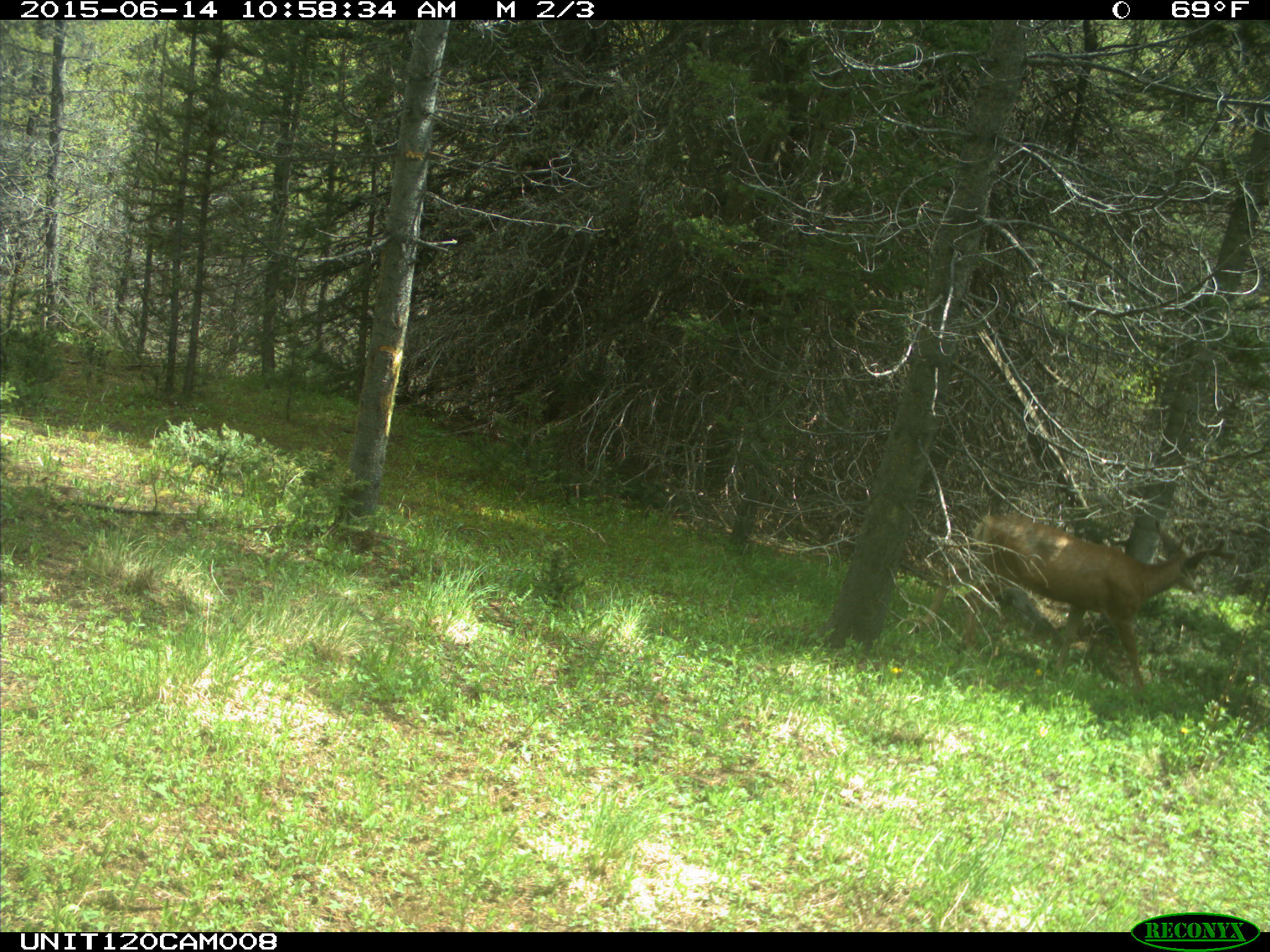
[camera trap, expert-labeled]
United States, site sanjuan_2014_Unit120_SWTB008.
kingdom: Animalia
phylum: Chordata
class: Mammalia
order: Artiodactyla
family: Cervidae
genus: Odocoileus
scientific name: Odocoileus hemionus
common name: mule deer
Odocoileus hemionus (mule deer).